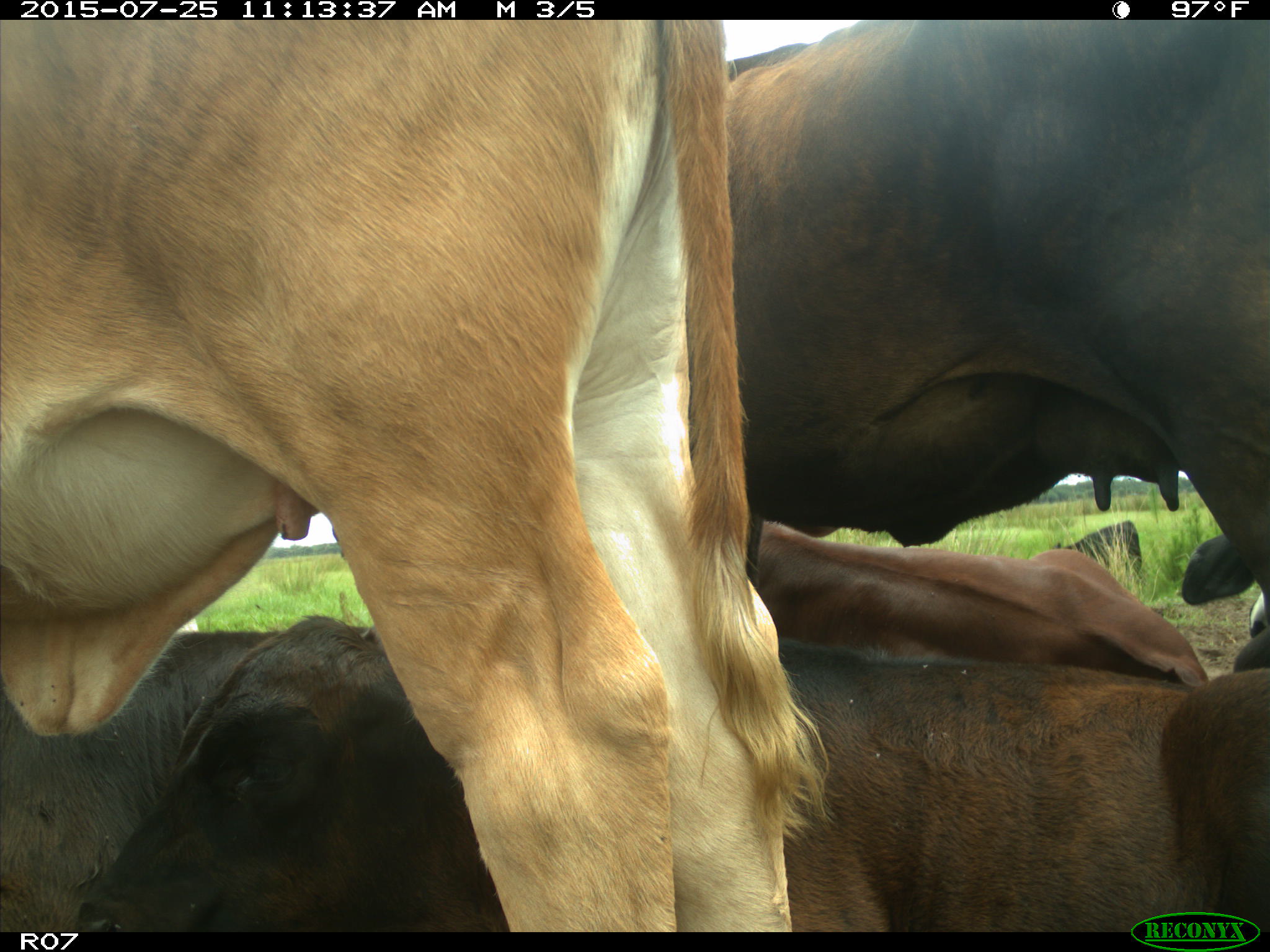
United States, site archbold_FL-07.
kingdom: Animalia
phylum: Chordata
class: Mammalia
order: Artiodactyla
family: Bovidae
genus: Bos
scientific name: Bos taurus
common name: domestic cow